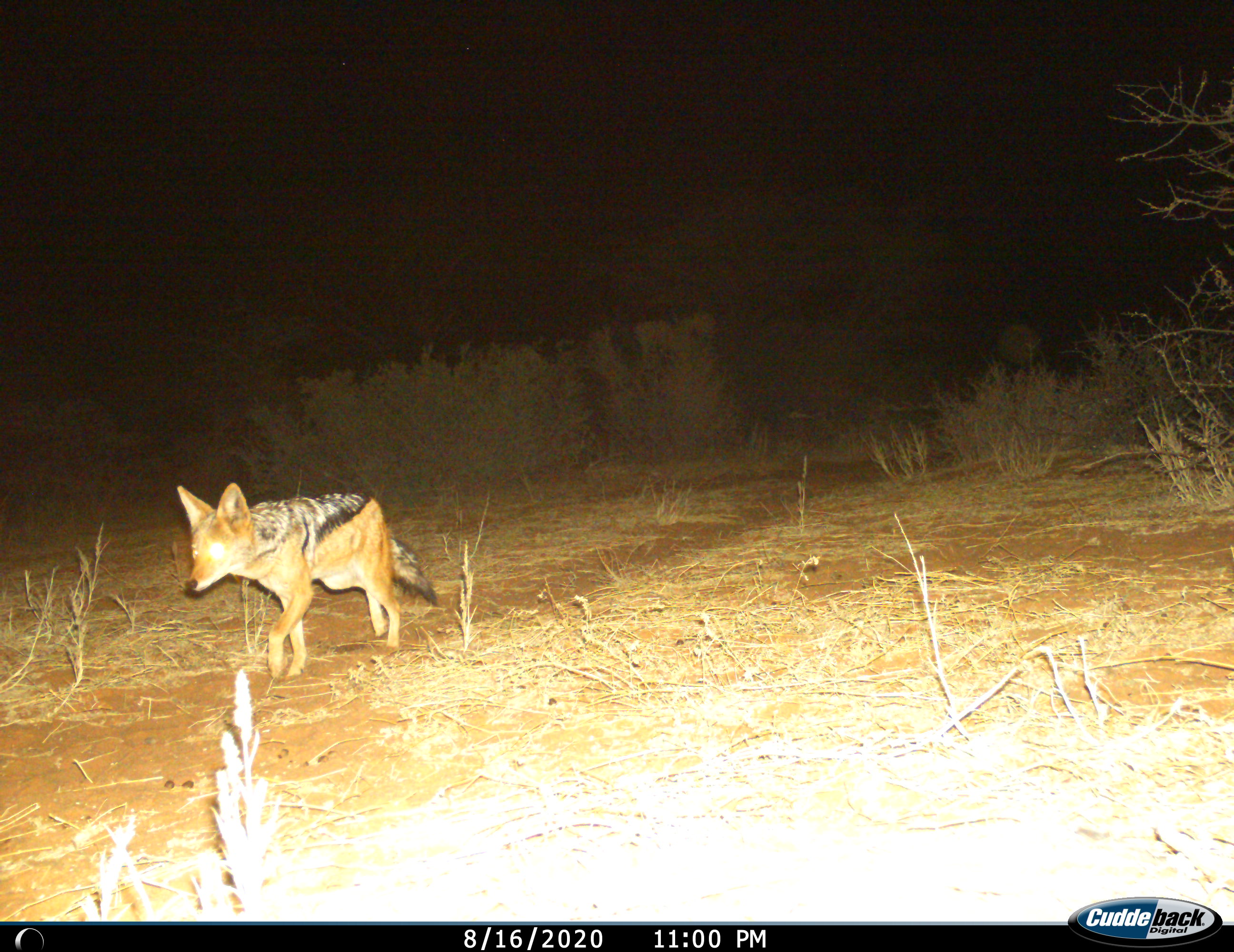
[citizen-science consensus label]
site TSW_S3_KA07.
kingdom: Animalia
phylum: Chordata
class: Mammalia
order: Carnivora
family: Canidae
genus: Lupulella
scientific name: Lupulella mesomelas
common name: black-backed jackal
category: jackalblackbacked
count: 1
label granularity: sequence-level